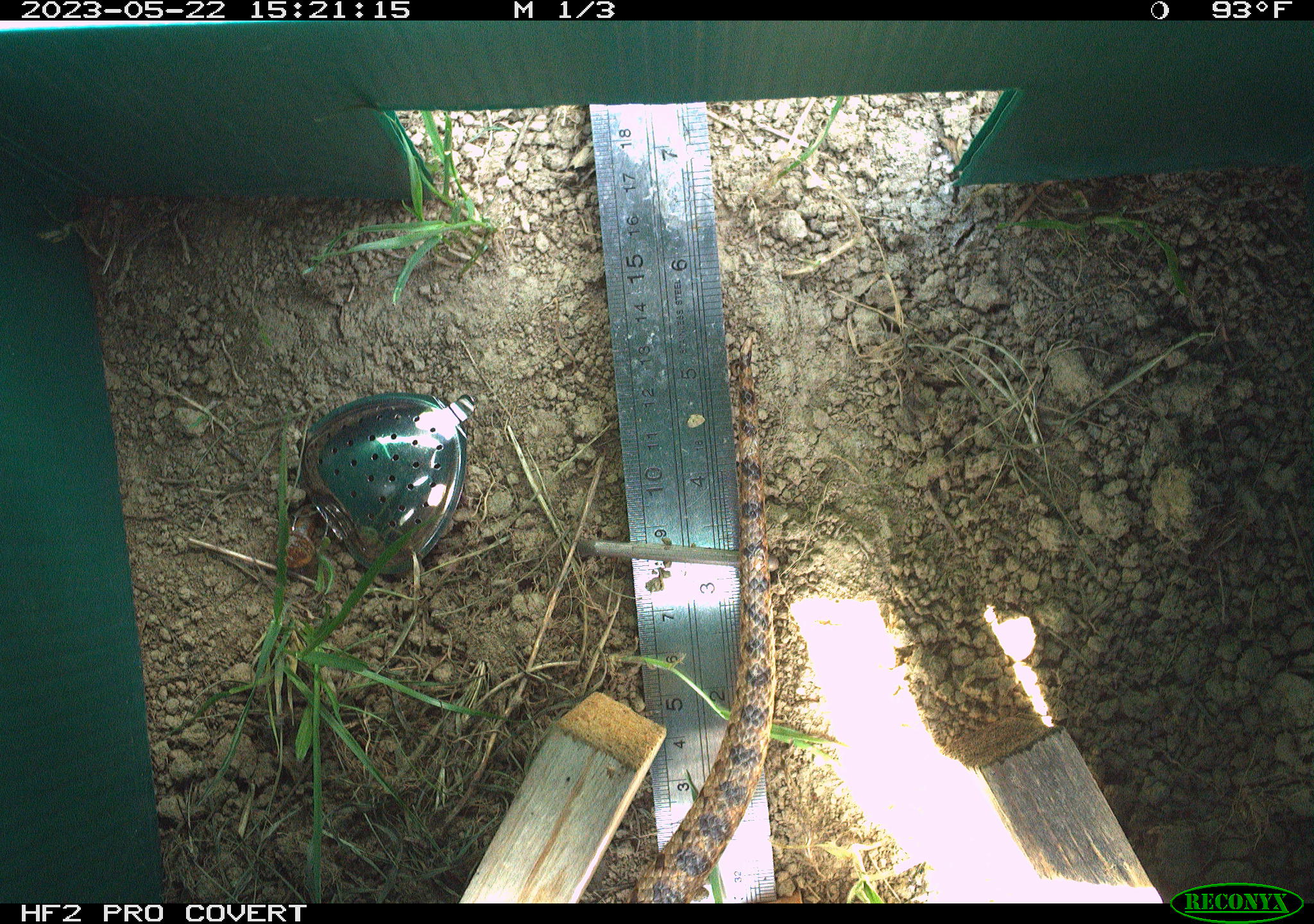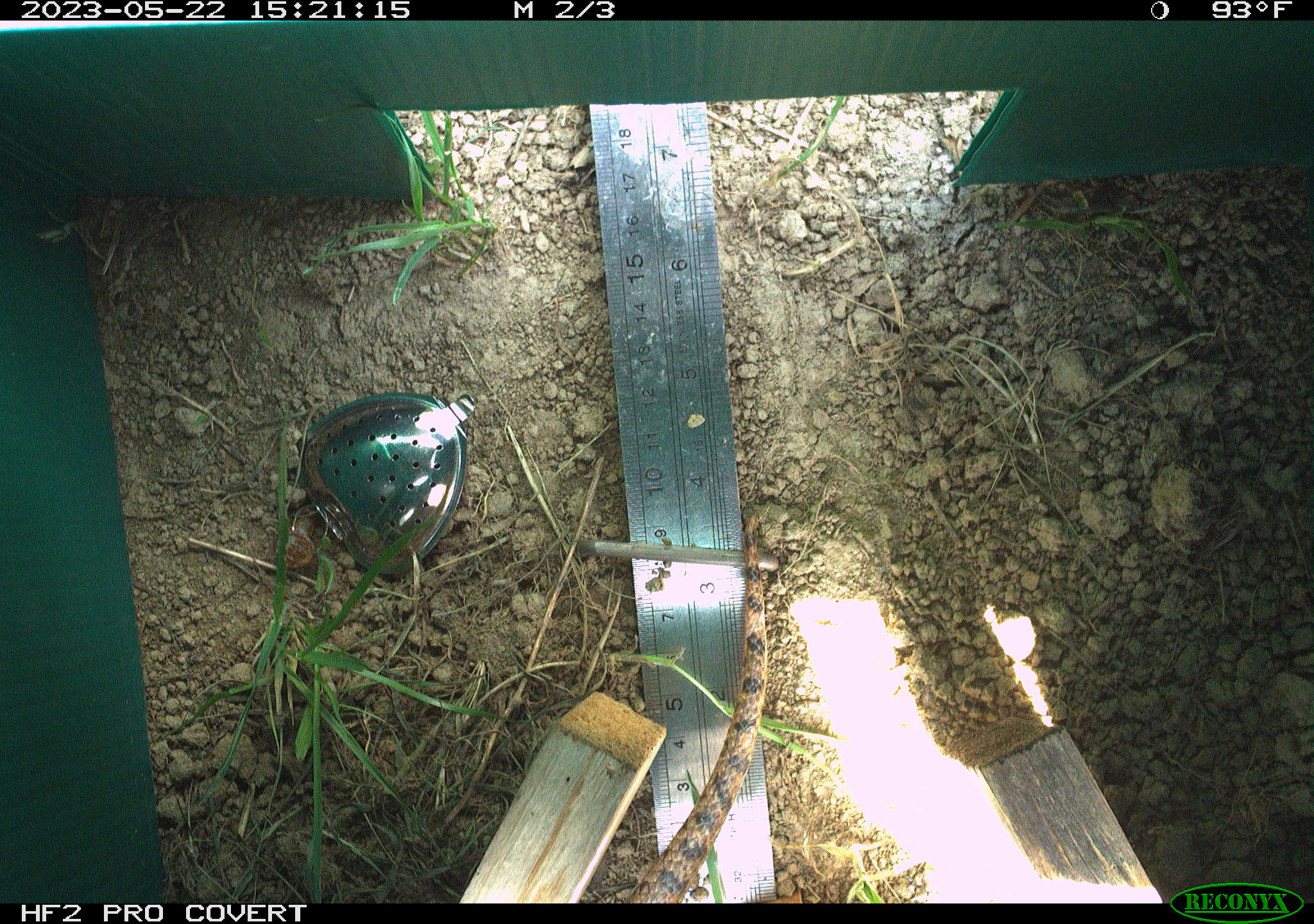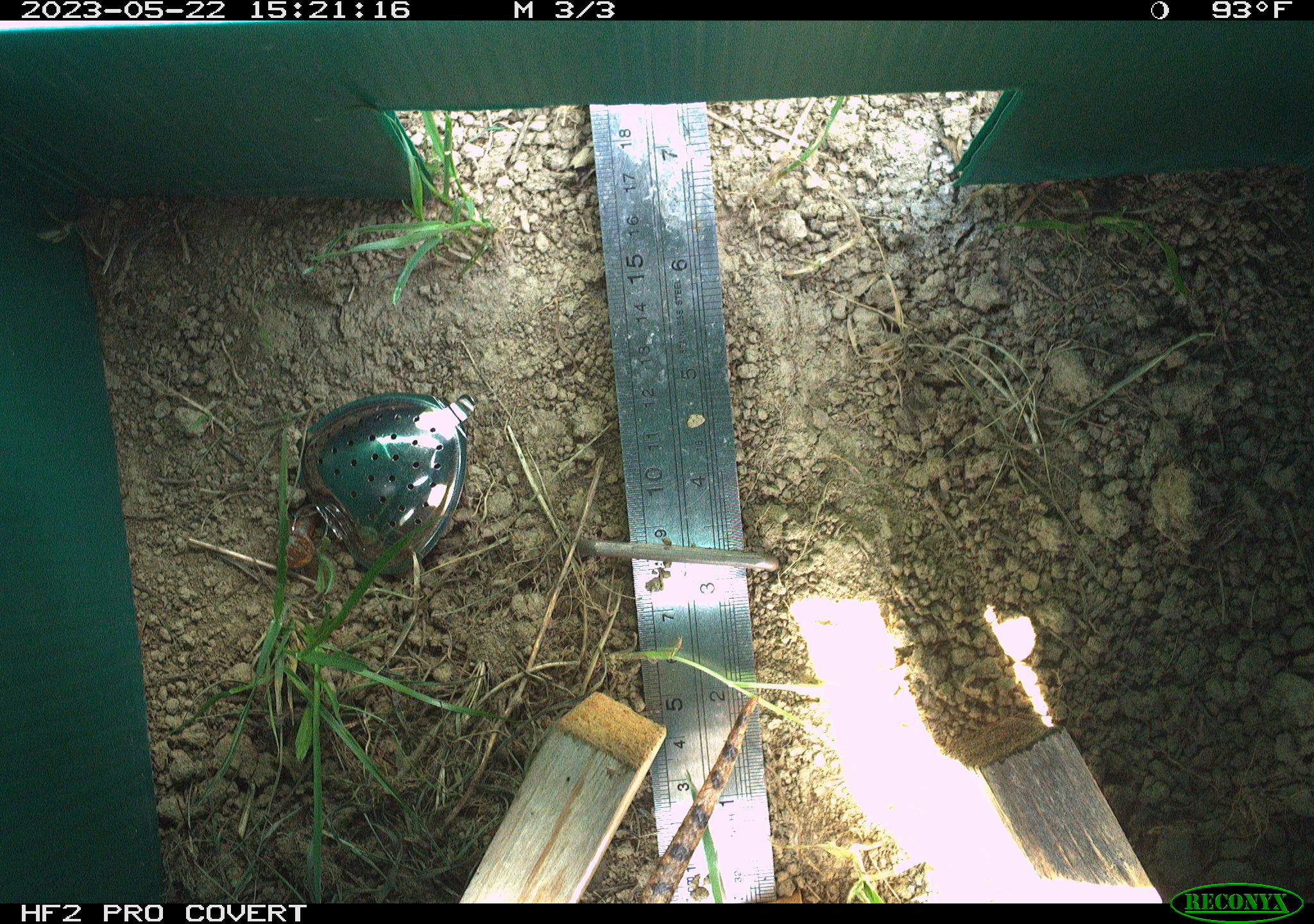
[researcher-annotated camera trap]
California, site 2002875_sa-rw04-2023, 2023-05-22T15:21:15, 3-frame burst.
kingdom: Animalia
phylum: Chordata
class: Reptilia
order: Squamata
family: Colubridae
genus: Pituophis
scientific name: Pituophis catenifer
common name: gophersnake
Gophersnake (Pituophis catenifer).